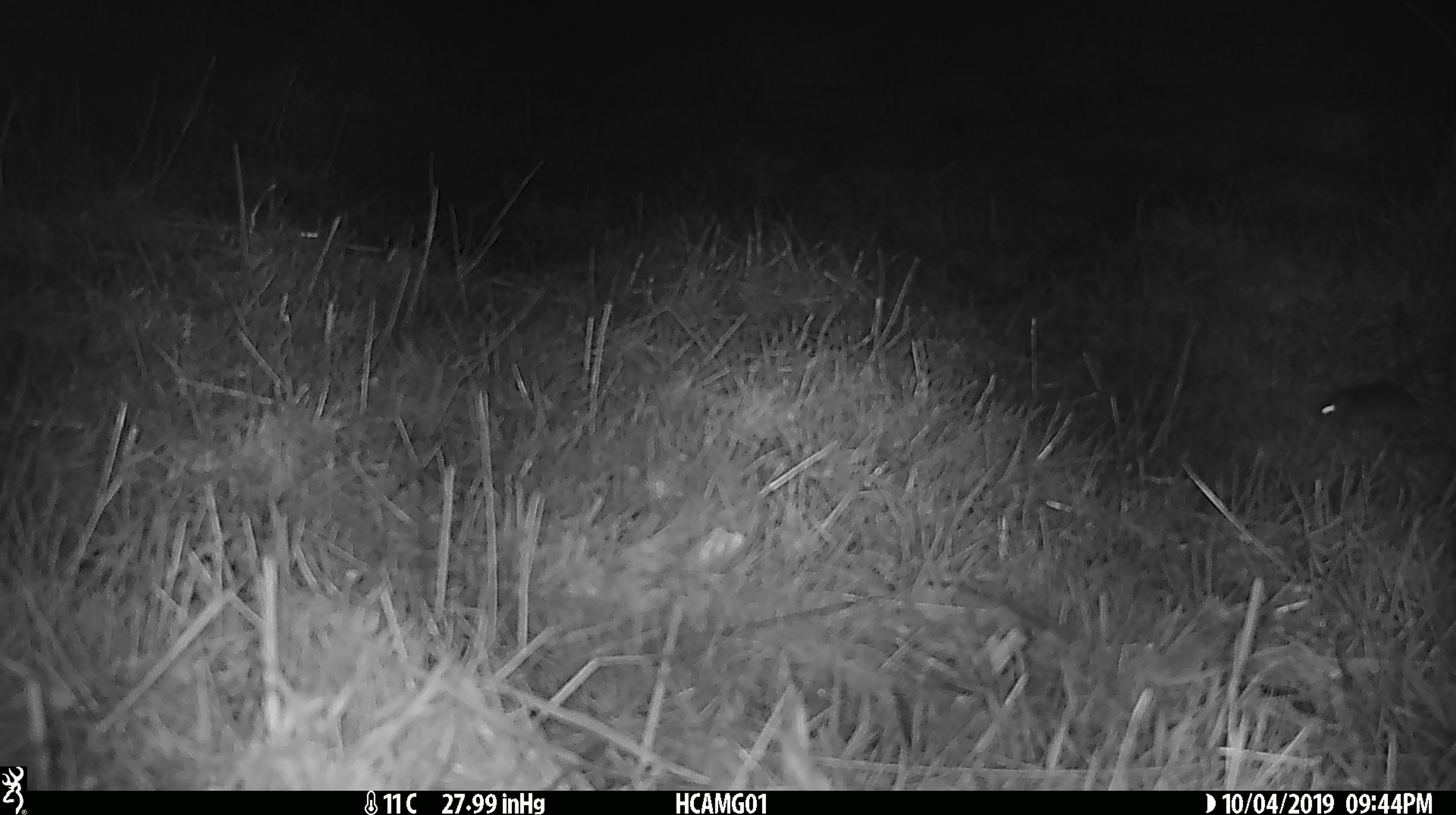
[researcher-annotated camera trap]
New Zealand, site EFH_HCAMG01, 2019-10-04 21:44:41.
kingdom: Animalia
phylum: Chordata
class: Mammalia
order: Rodentia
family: Muridae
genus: Mus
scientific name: Mus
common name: mouse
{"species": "mouse (Mus)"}